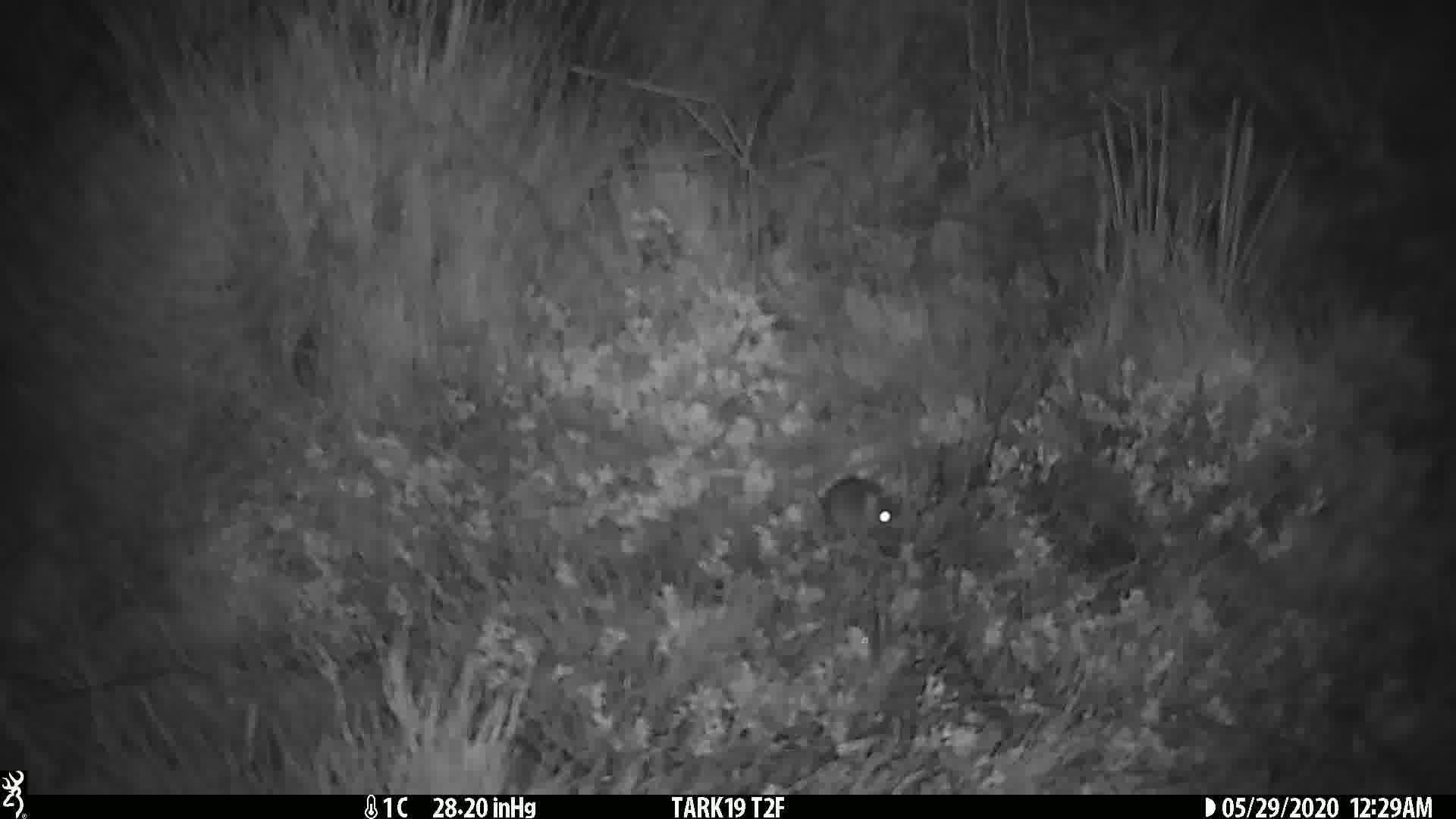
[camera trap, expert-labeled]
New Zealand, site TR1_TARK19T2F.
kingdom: Animalia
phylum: Chordata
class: Mammalia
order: Rodentia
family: Muridae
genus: Mus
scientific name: Mus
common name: mouse